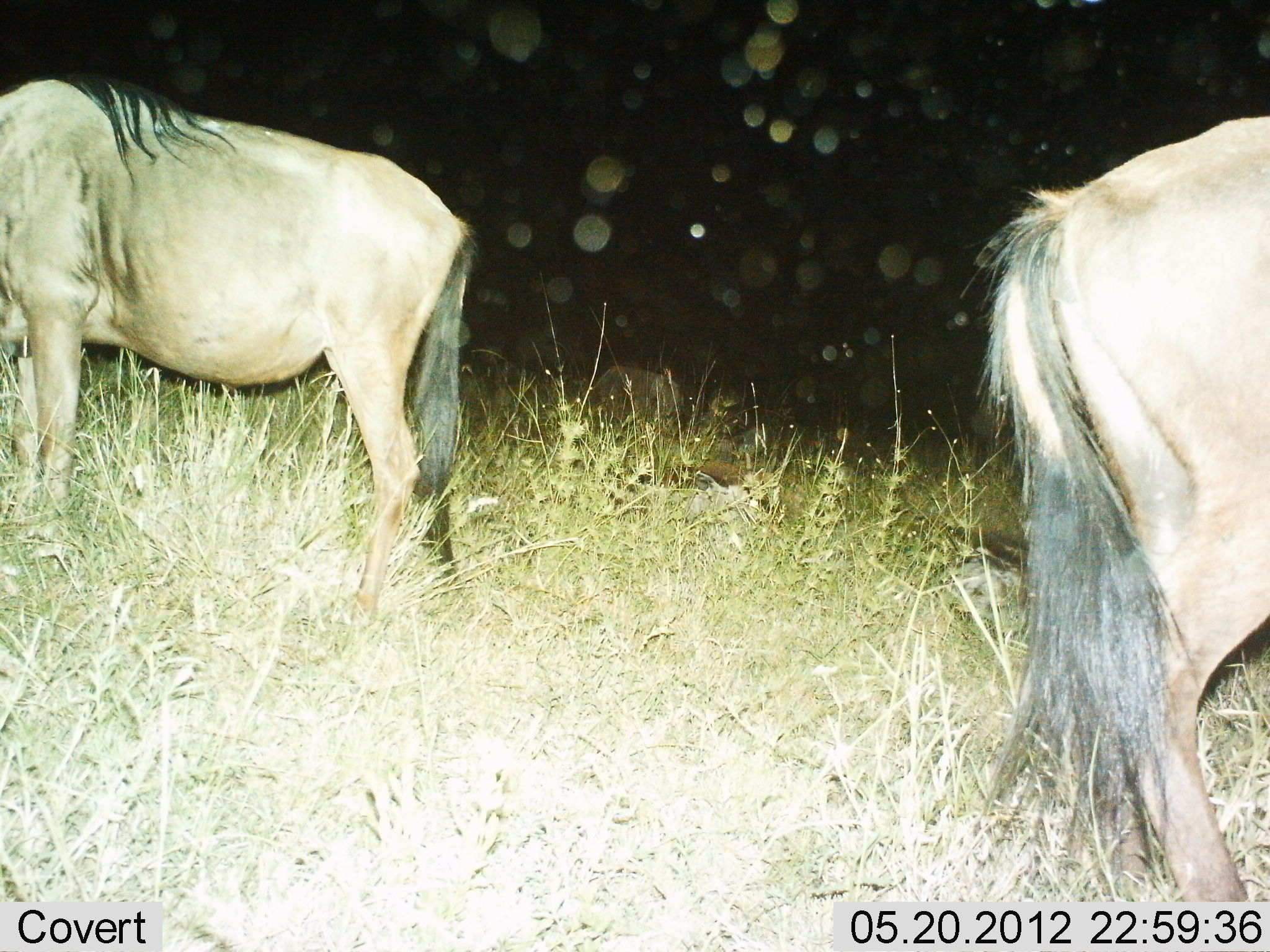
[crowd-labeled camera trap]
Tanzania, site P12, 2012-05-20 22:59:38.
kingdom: Animalia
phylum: Chordata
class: Mammalia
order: Artiodactyla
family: Bovidae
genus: Connochaetes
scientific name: Connochaetes taurinus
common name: blue wildebeest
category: wildebeest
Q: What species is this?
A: Wildebeest (blue wildebeest) (Connochaetes taurinus).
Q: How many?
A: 2.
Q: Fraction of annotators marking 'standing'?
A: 90%.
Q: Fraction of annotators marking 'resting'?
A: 0%.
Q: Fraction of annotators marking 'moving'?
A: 0%.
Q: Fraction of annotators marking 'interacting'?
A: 0%.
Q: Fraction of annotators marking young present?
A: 0%.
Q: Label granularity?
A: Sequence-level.